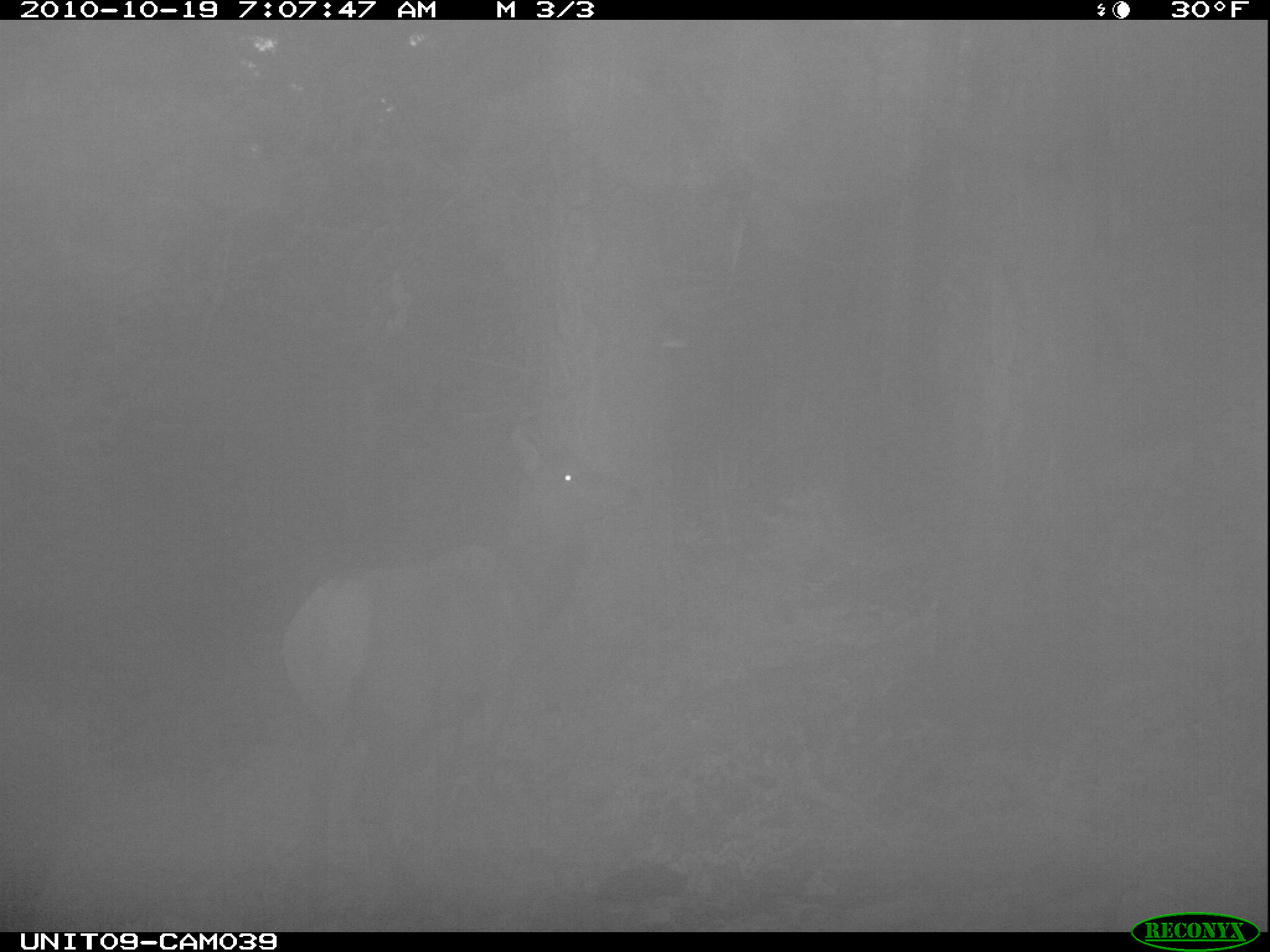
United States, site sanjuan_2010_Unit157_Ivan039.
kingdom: Animalia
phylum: Chordata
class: Mammalia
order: Artiodactyla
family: Cervidae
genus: Cervus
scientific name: Cervus elaphus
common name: red deer